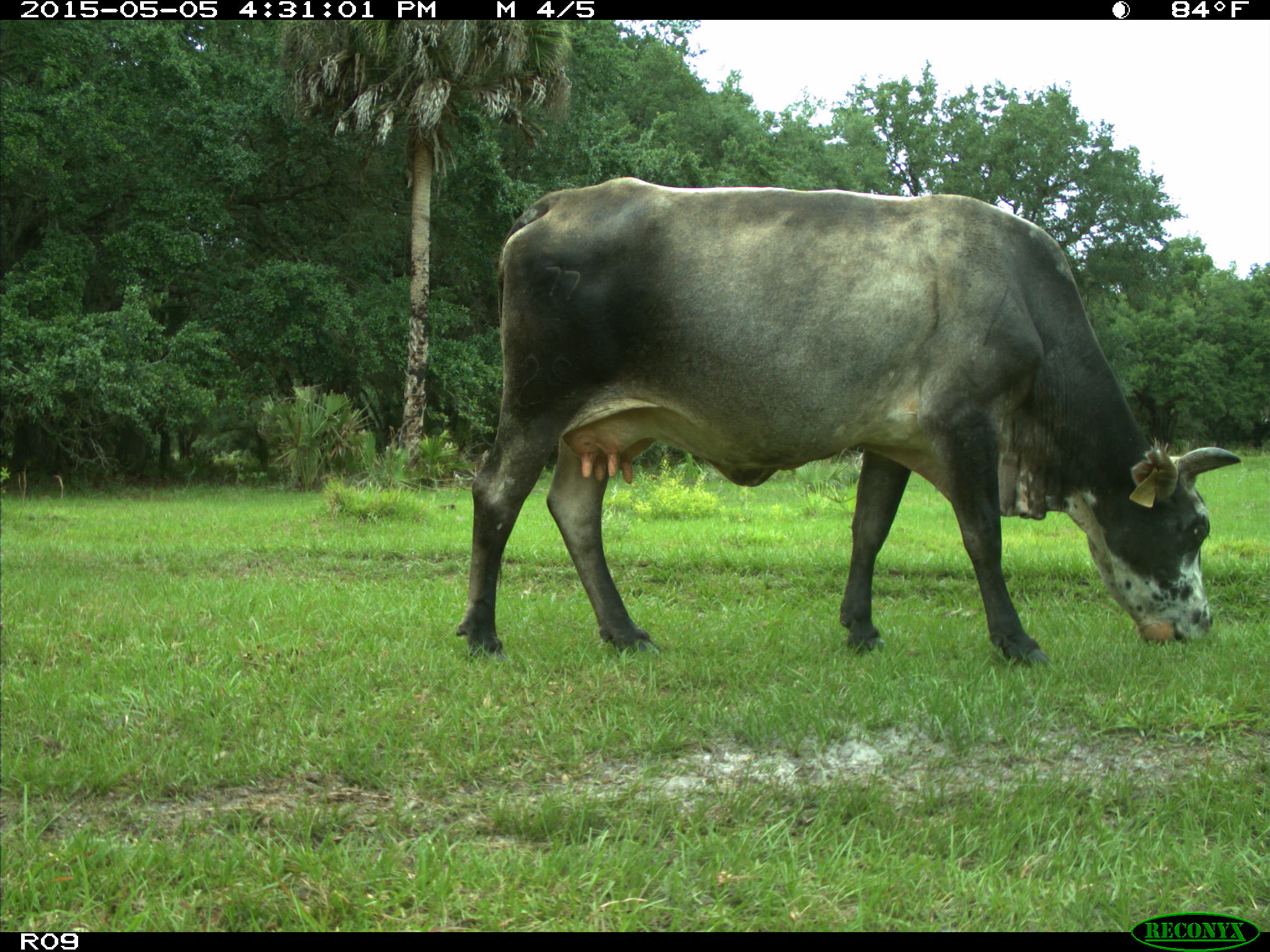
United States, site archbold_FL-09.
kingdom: Animalia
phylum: Chordata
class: Mammalia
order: Artiodactyla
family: Bovidae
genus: Bos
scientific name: Bos taurus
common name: domestic cow